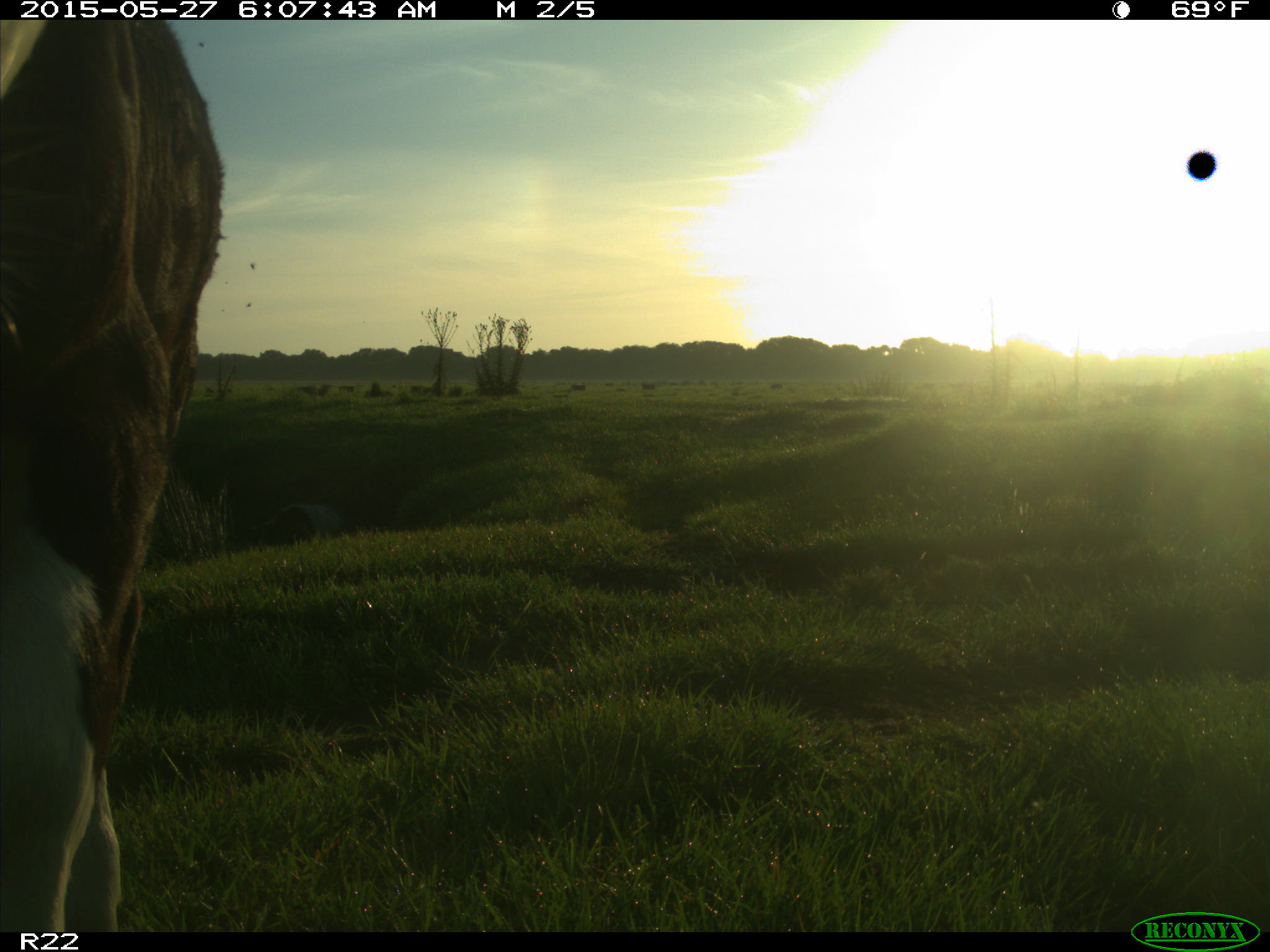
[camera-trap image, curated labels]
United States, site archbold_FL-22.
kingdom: Animalia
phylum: Chordata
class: Mammalia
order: Artiodactyla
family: Bovidae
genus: Bos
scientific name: Bos taurus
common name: domestic cow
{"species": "Bos taurus (domestic cow)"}